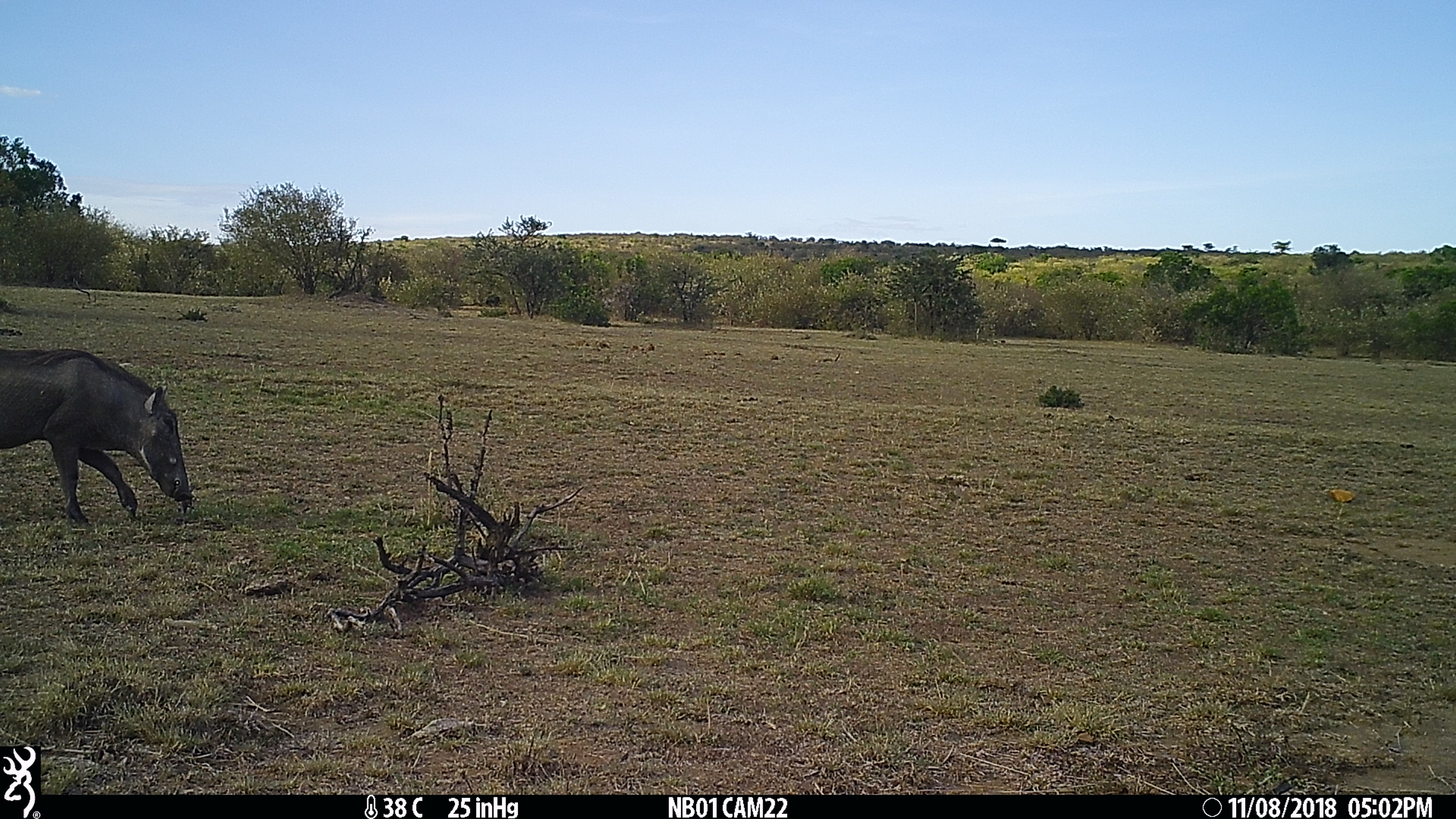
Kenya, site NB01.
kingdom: Animalia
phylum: Chordata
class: Mammalia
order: Artiodactyla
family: Suidae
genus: Phacochoerus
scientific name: Phacochoerus africanus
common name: common warthog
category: warthog